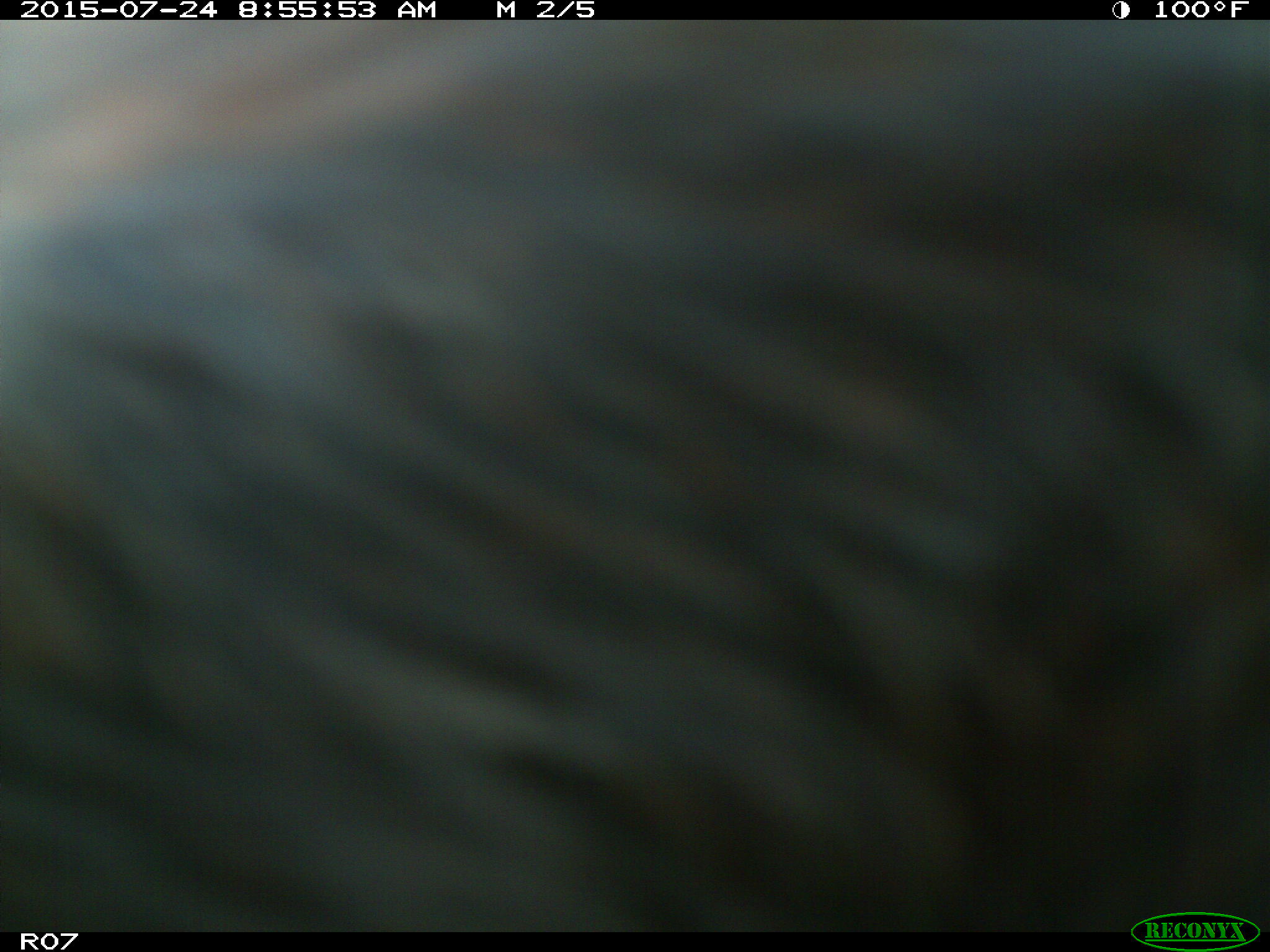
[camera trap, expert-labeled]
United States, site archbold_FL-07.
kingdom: Animalia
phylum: Chordata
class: Mammalia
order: Artiodactyla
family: Bovidae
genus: Bos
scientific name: Bos taurus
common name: domestic cow